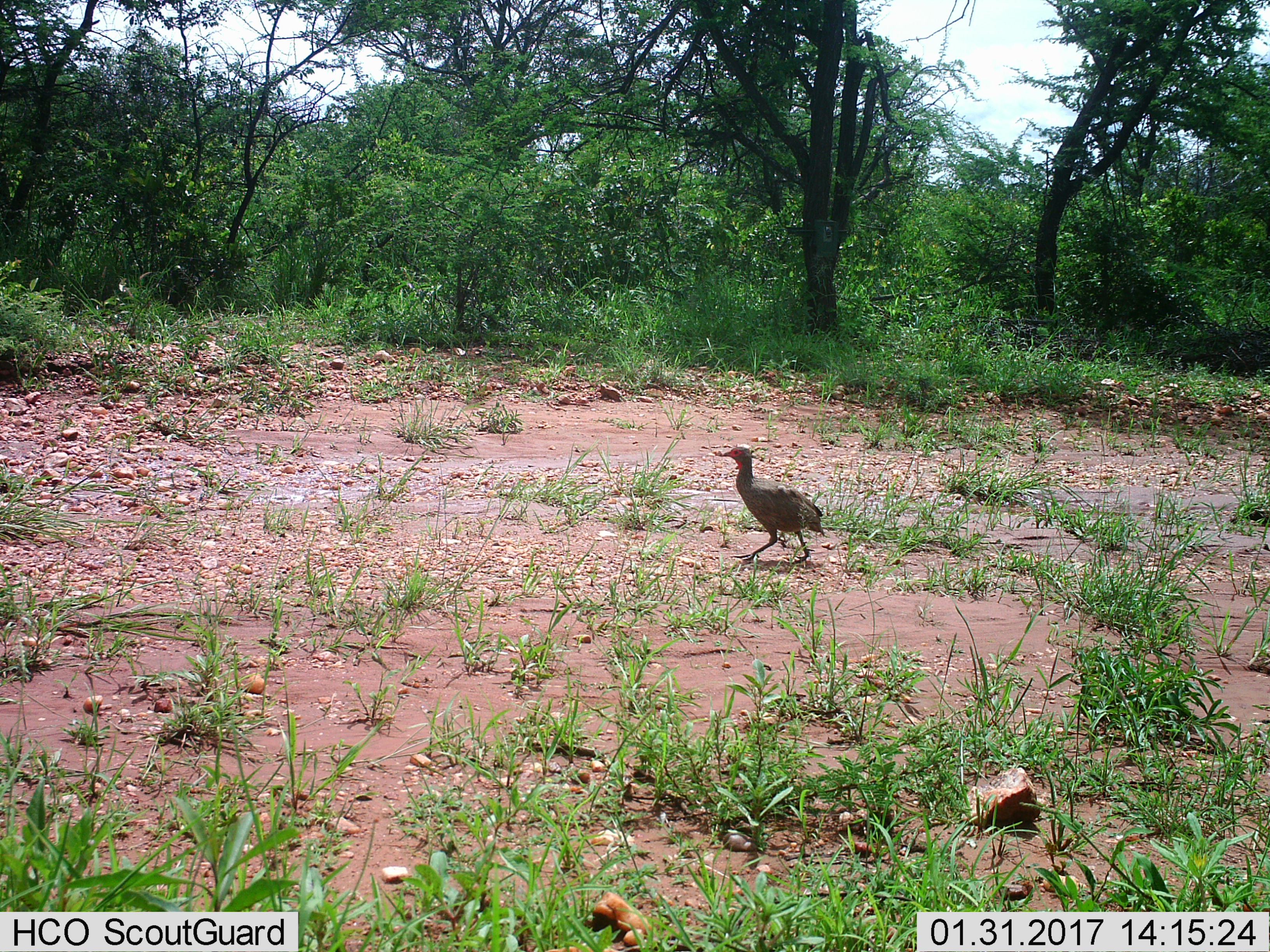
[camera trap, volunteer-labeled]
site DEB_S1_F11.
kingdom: Animalia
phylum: Chordata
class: Aves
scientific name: Aves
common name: bird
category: birdother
Birdother (bird) (Aves), count 1. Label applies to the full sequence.